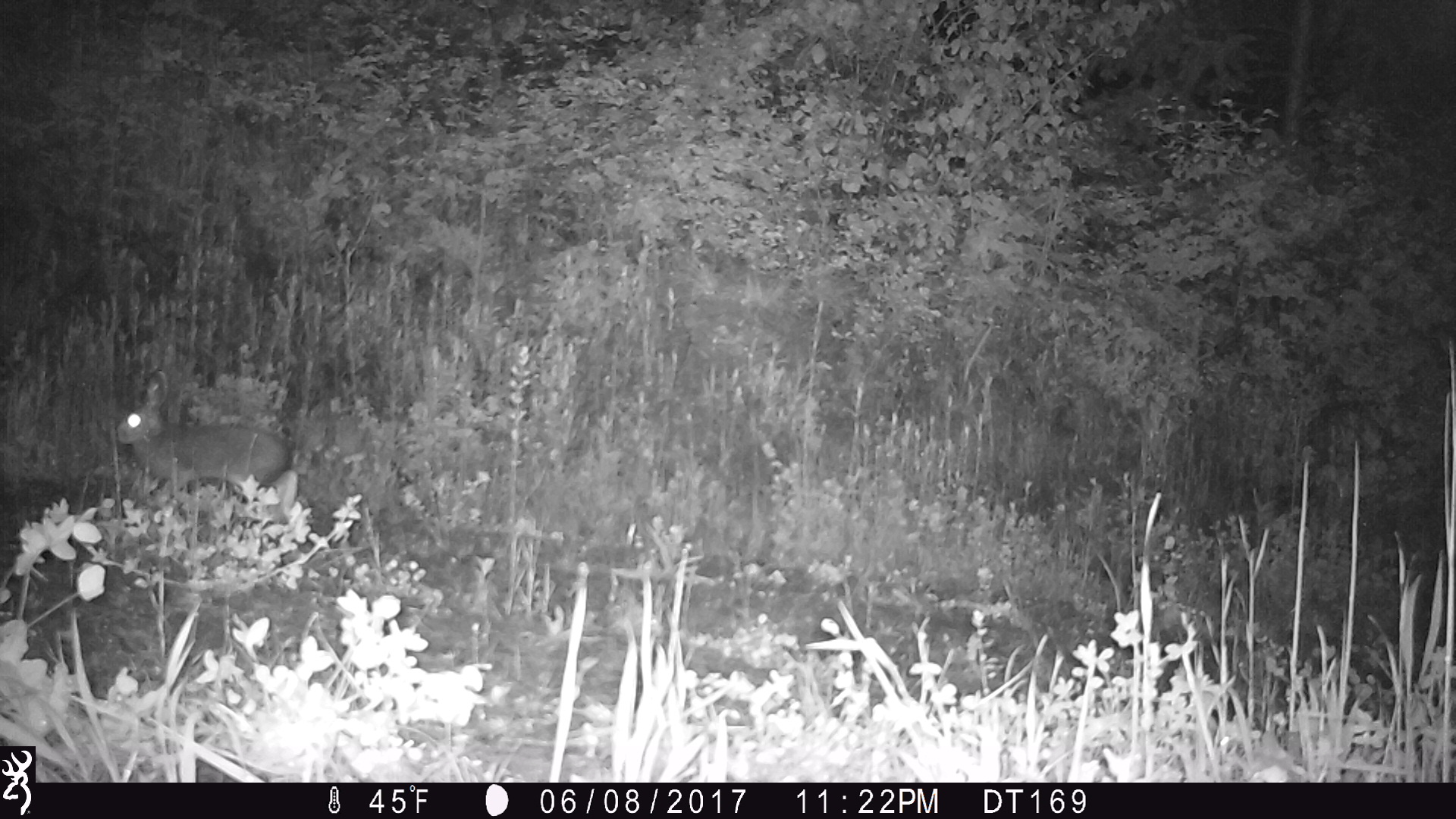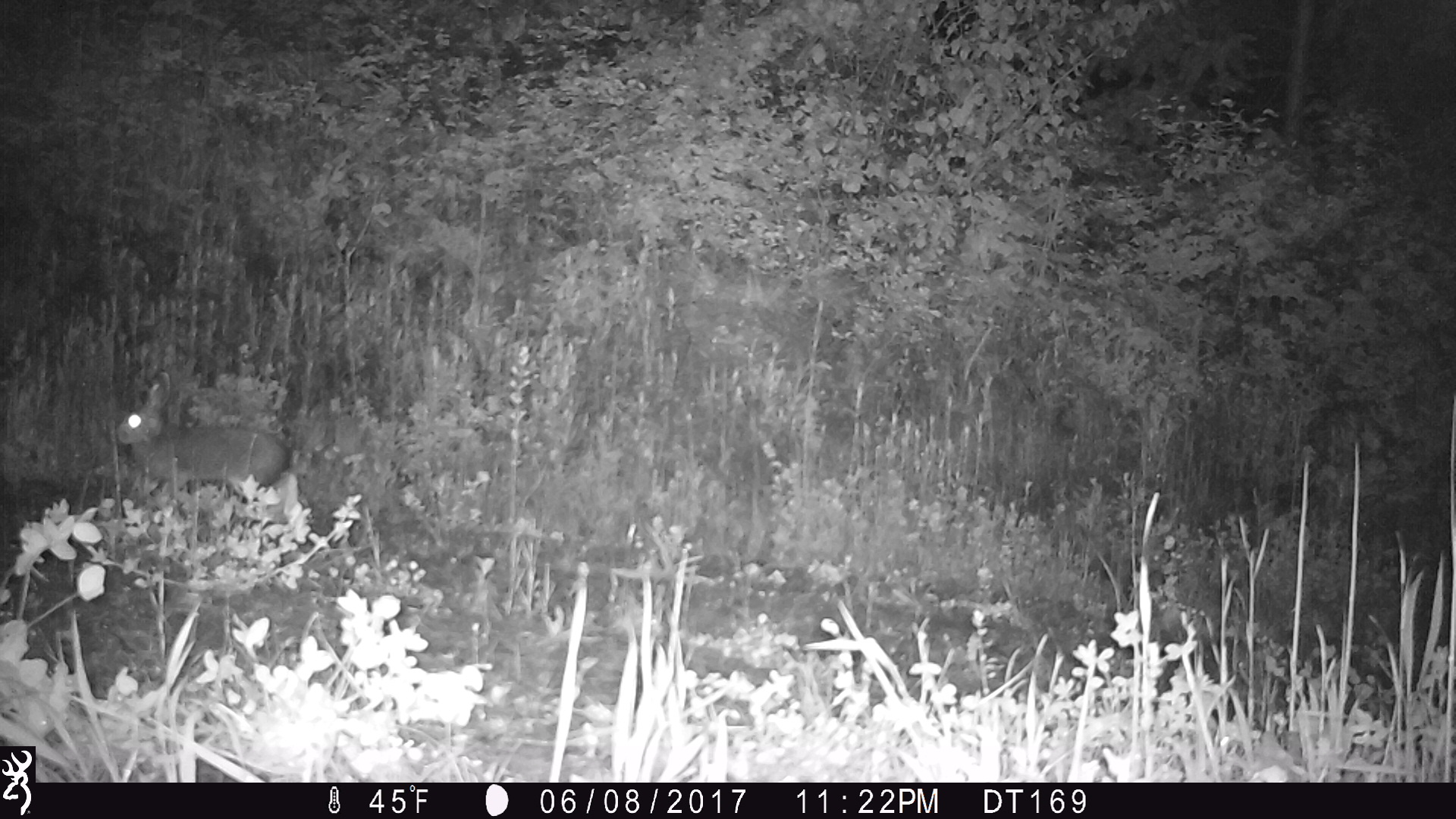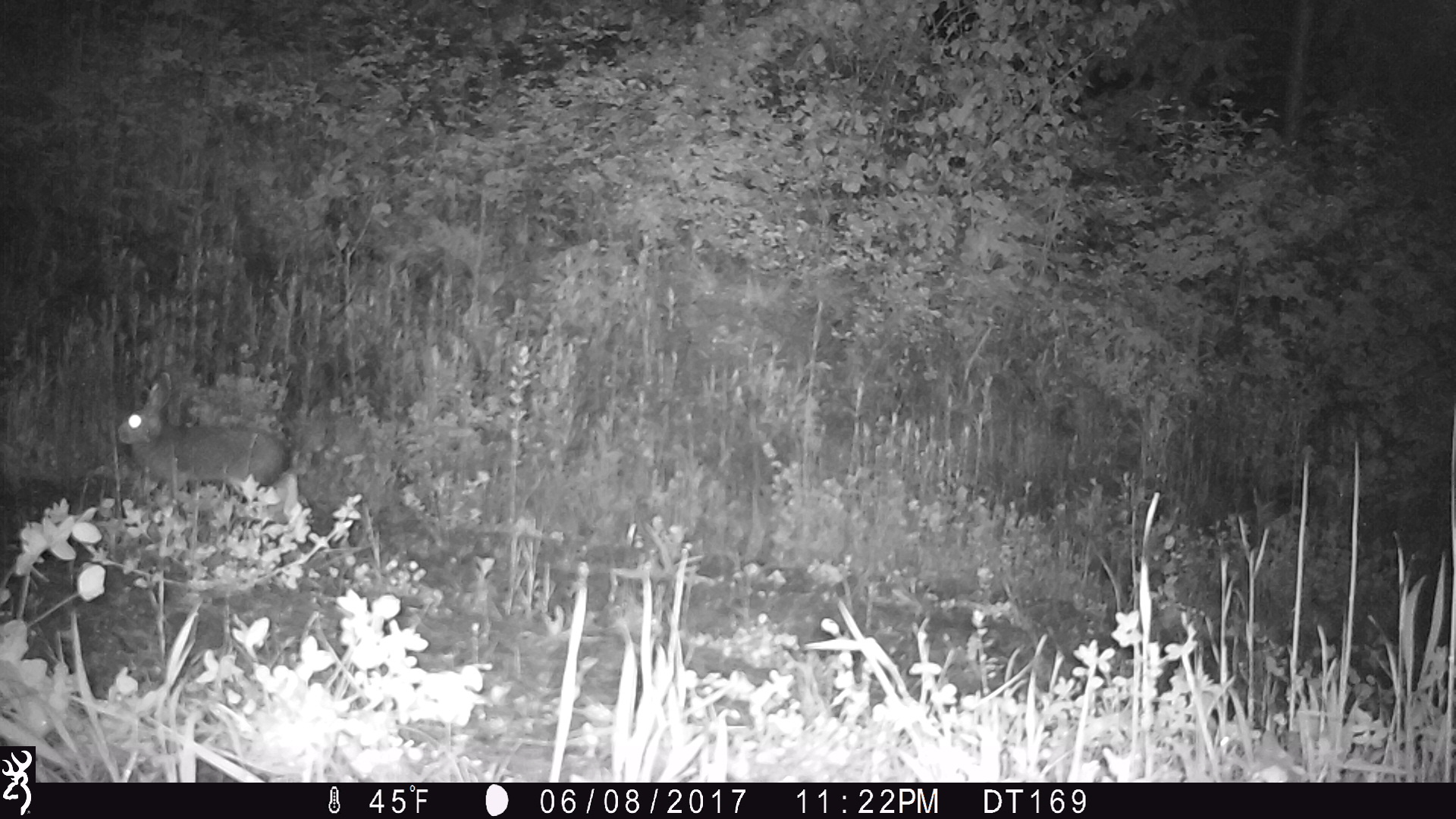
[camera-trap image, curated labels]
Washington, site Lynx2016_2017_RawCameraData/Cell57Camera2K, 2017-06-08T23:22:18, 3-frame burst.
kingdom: Animalia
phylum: Chordata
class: Mammalia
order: Lagomorpha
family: Leporidae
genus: Lepus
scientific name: Lepus americanus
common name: snowshoe hare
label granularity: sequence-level